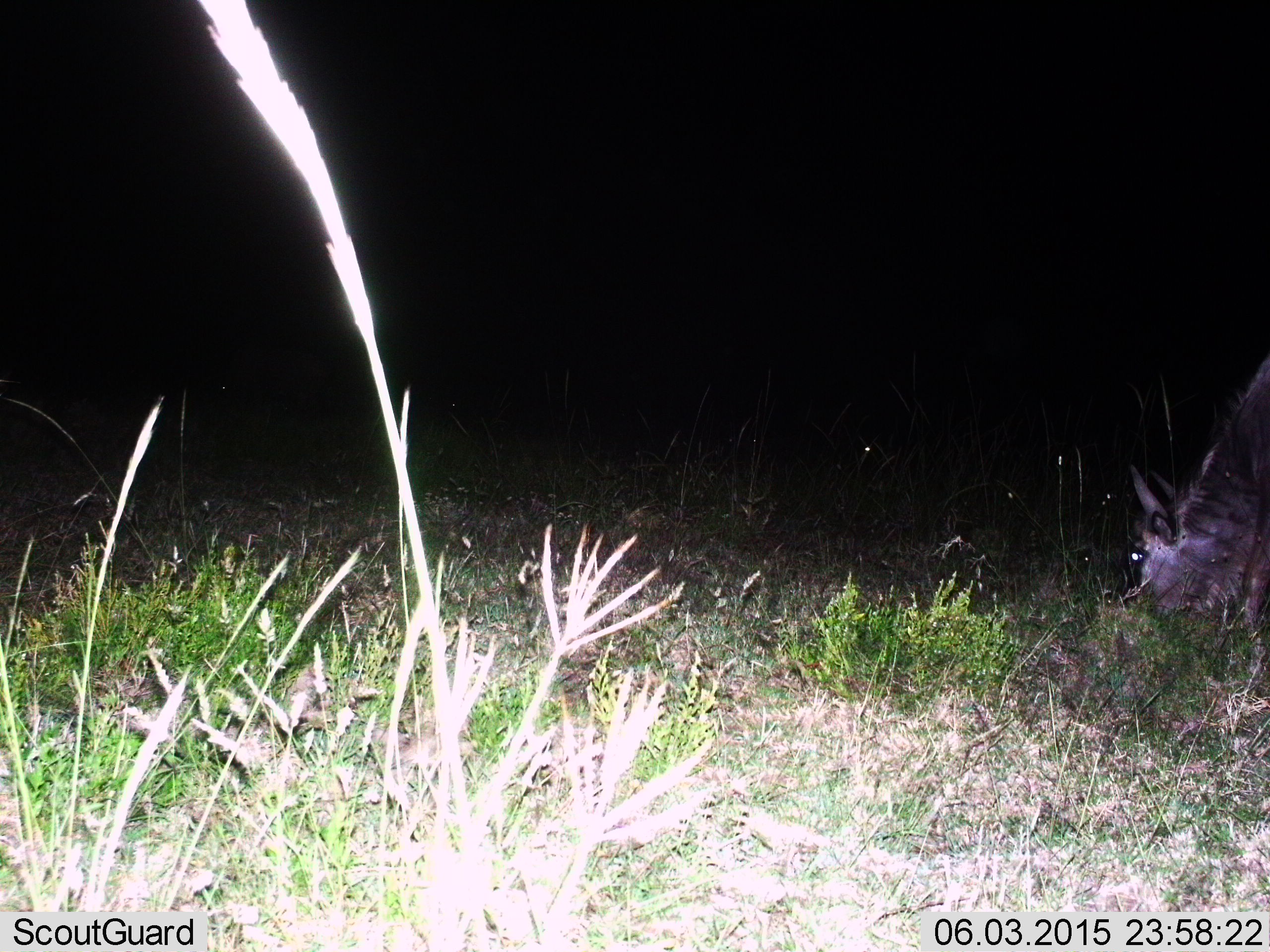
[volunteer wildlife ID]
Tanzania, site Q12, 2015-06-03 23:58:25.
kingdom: Animalia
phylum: Chordata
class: Mammalia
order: Artiodactyla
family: Bovidae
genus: Connochaetes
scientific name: Connochaetes taurinus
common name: blue wildebeest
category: wildebeest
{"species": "wildebeest (blue wildebeest) (Connochaetes taurinus)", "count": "1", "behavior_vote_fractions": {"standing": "29%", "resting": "0%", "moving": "0%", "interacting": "0%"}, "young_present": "0%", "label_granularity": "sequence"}